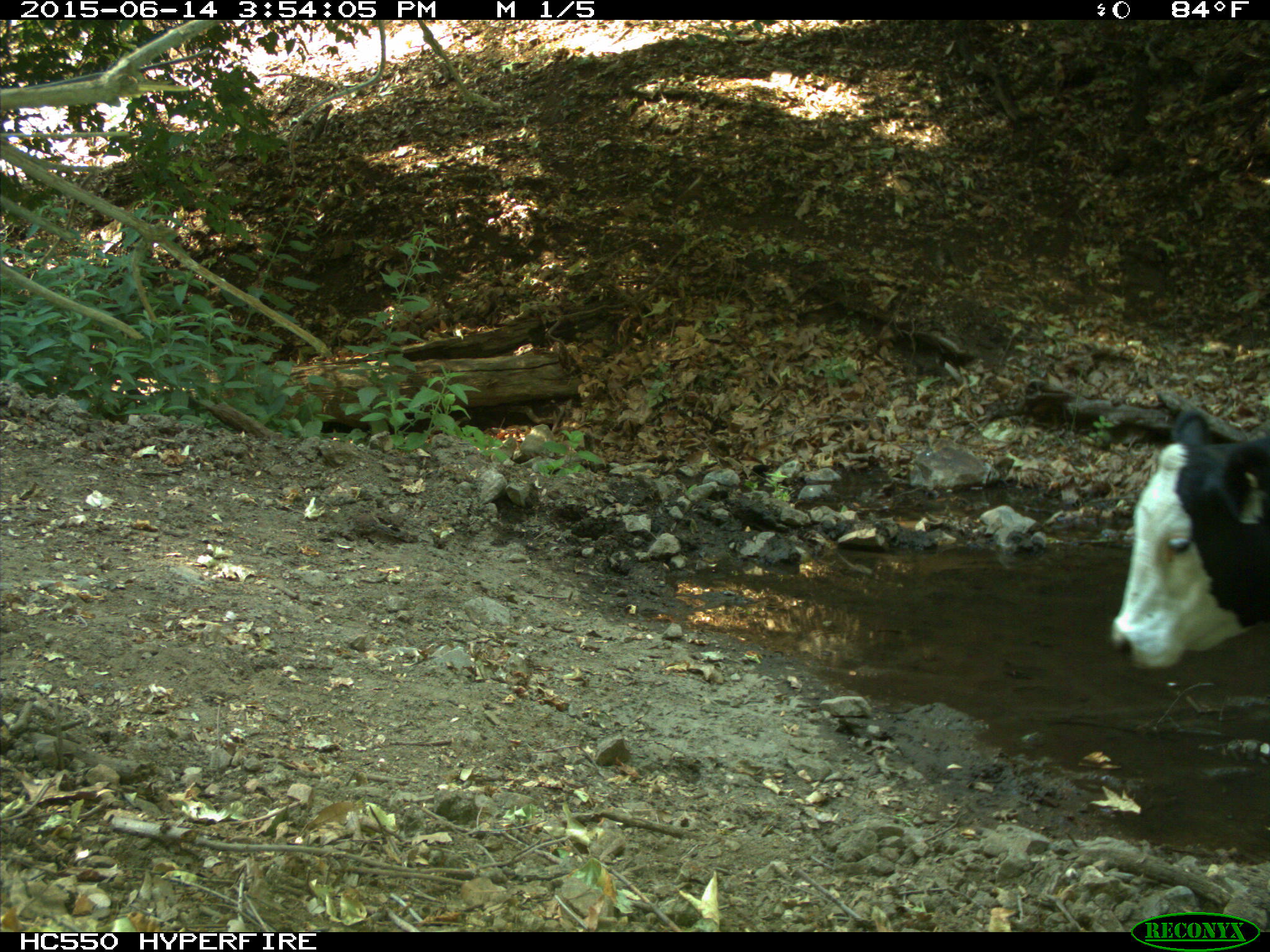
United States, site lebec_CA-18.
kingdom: Animalia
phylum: Chordata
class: Mammalia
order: Artiodactyla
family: Bovidae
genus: Bos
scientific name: Bos taurus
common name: domestic cow